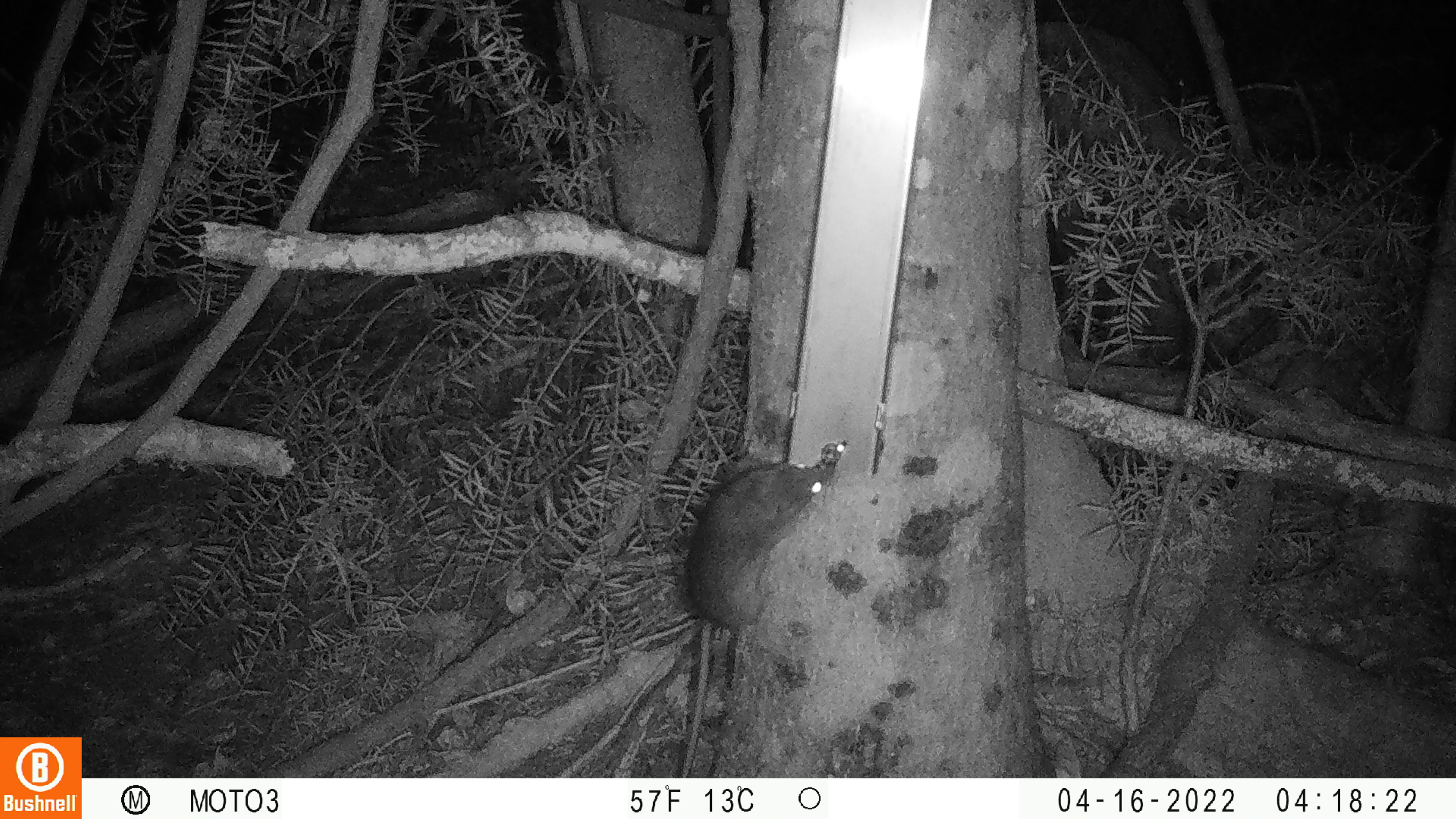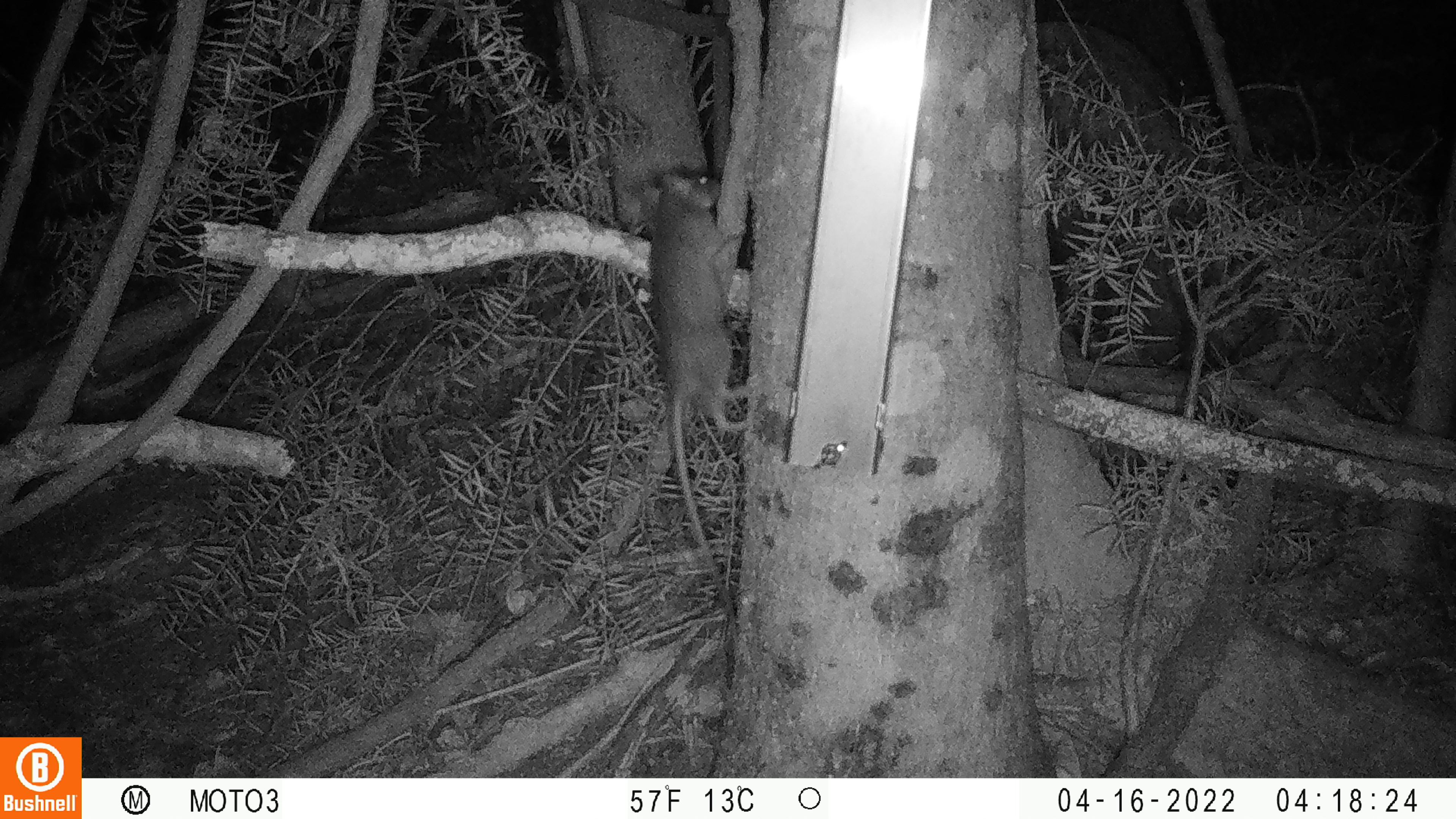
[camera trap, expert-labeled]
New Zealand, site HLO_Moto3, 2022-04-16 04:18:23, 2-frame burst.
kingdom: Animalia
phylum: Chordata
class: Mammalia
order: Rodentia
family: Muridae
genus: Rattus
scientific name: Rattus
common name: rat